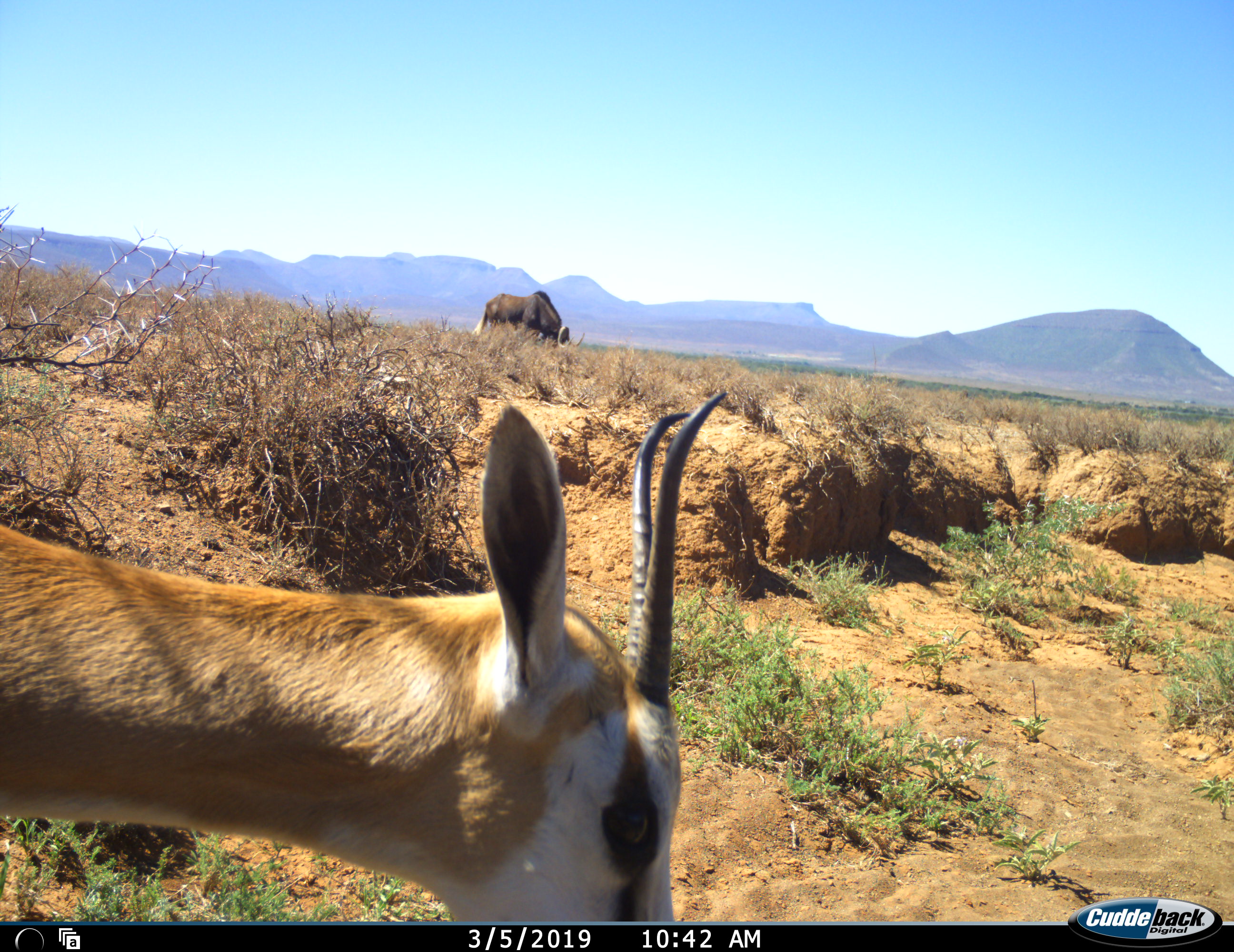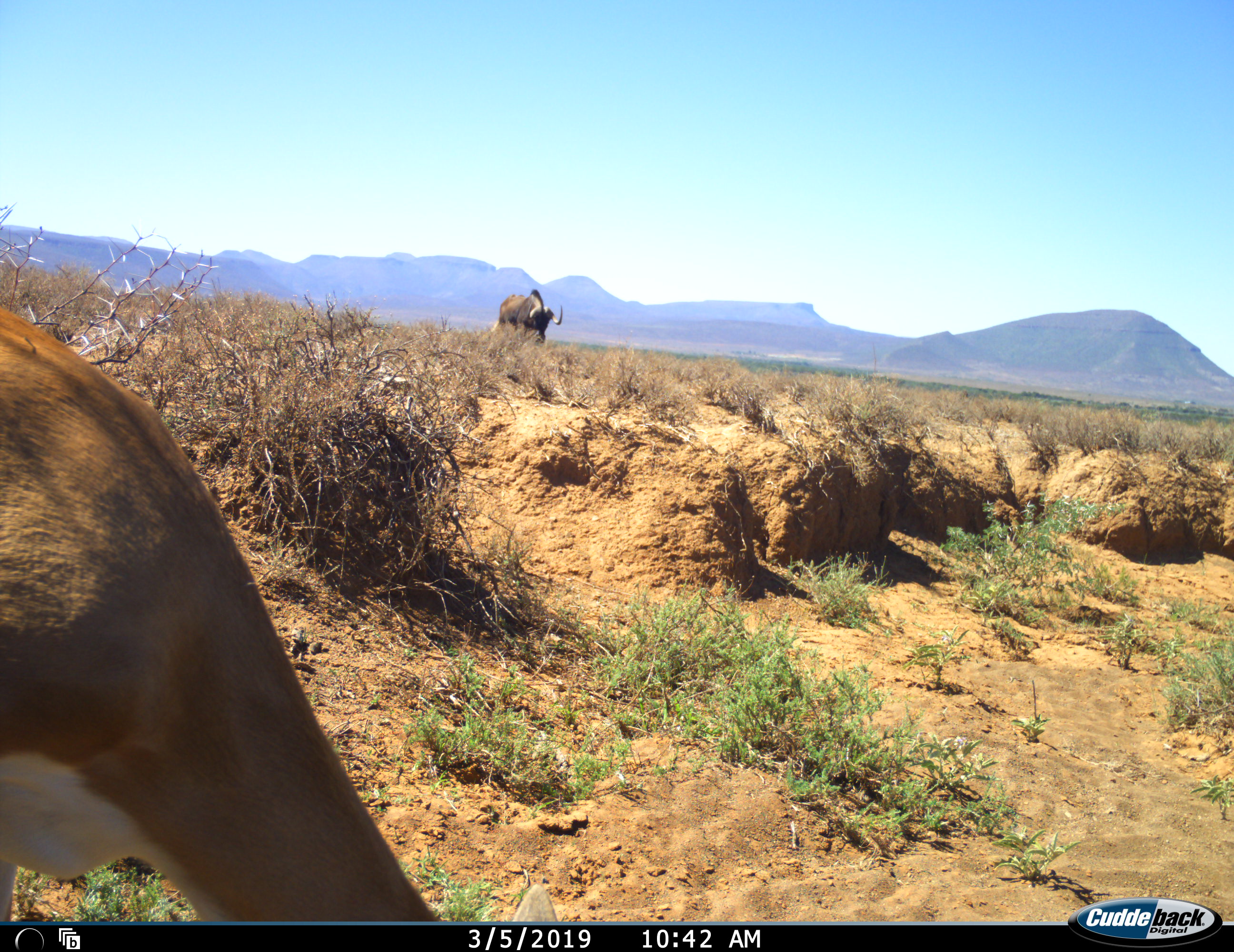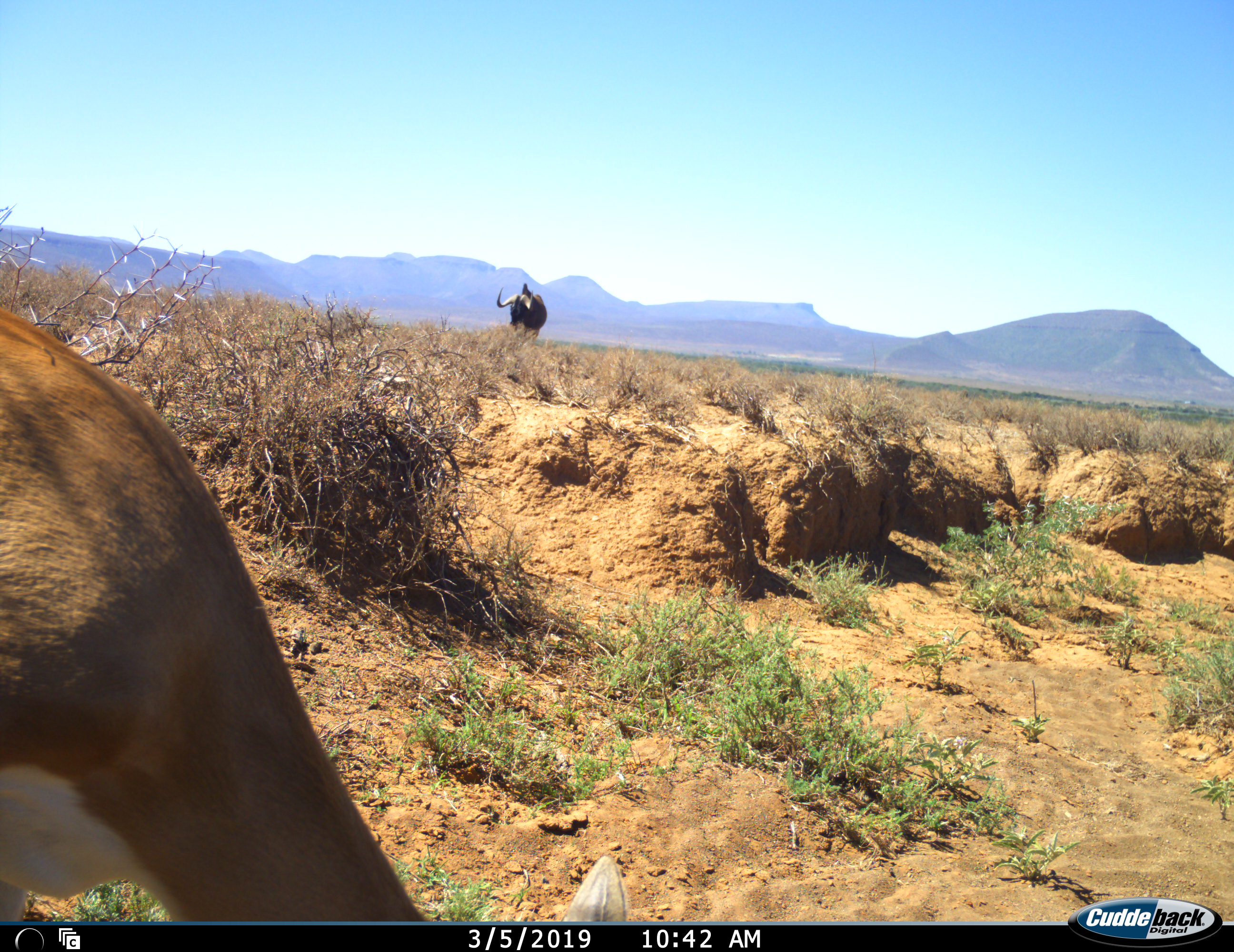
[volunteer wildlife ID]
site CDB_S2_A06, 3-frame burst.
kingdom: Animalia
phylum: Chordata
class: Mammalia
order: Artiodactyla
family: Bovidae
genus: Antidorcas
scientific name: Antidorcas marsupialis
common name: springbok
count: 1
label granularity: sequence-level